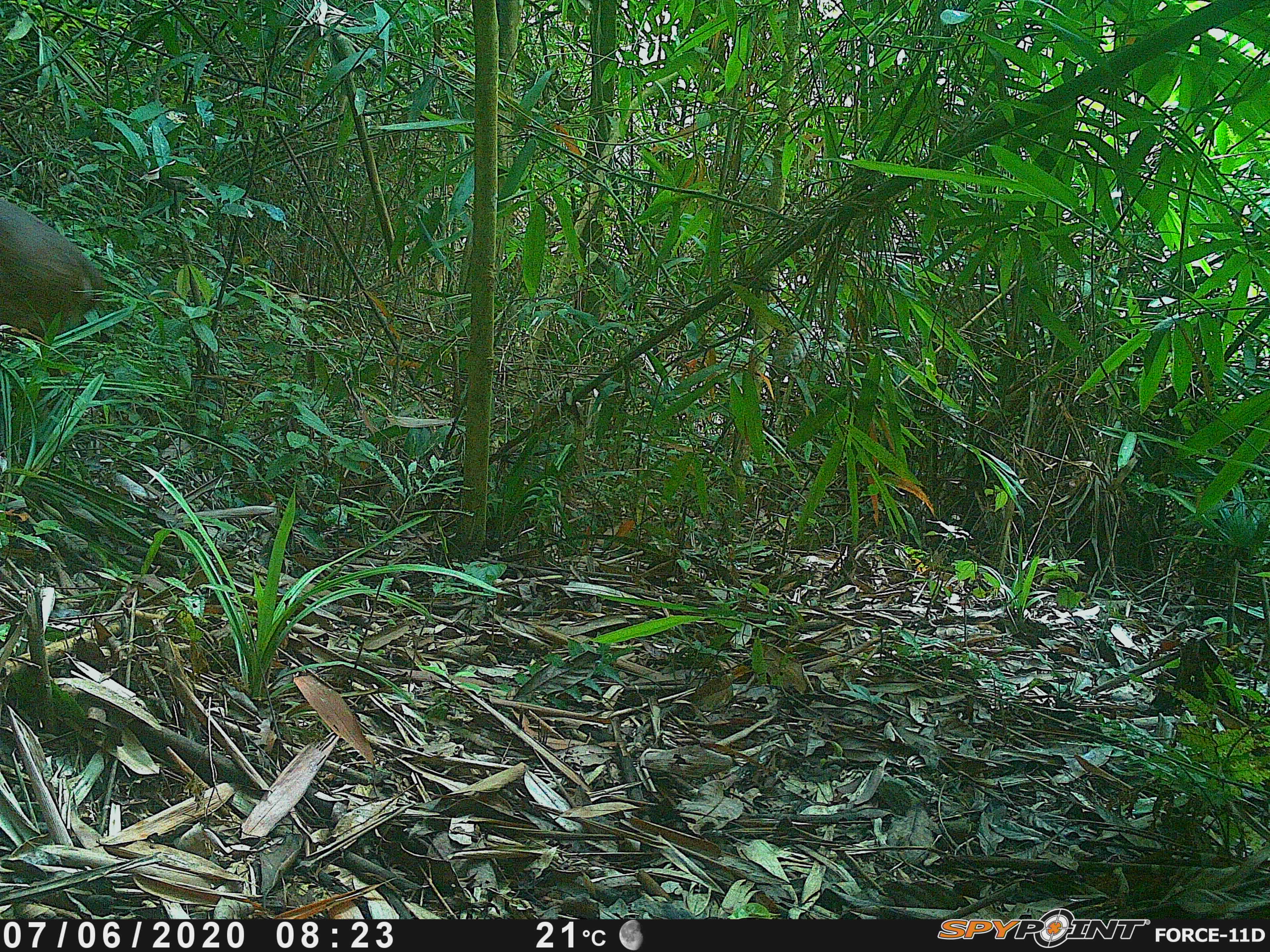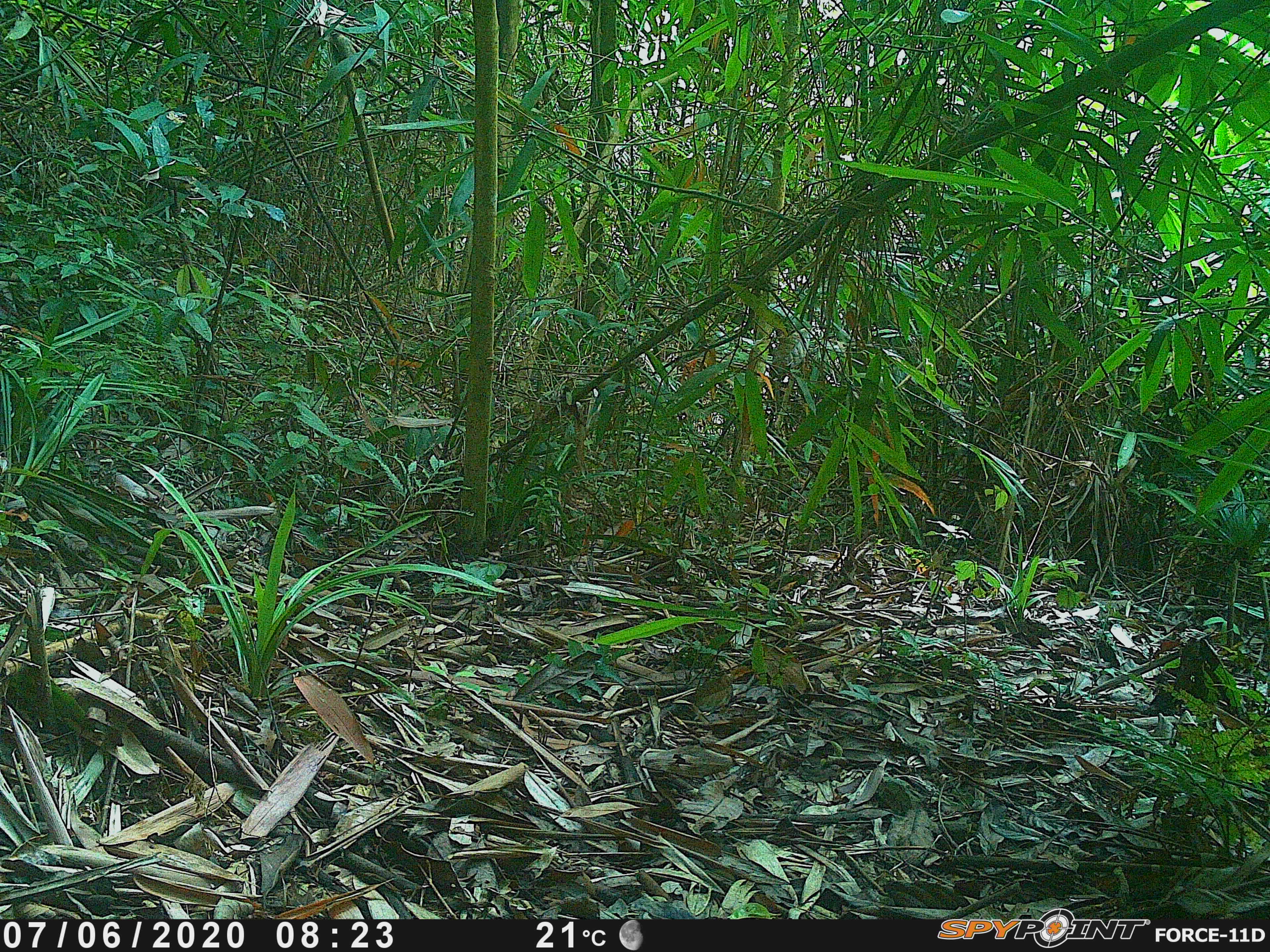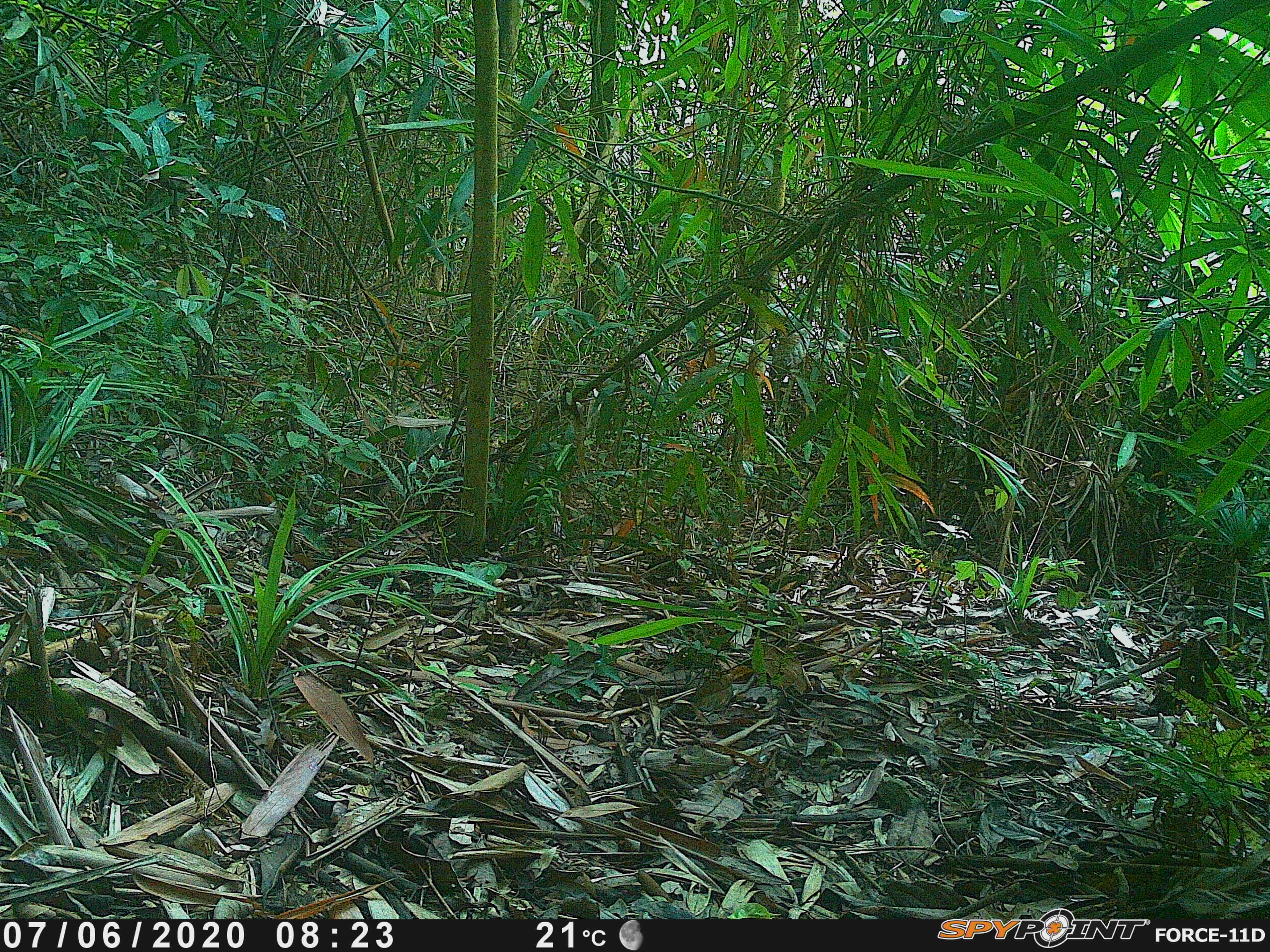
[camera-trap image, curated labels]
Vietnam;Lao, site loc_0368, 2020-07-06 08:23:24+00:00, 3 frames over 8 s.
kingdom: Animalia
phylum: Chordata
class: Mammalia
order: Artiodactyla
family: Cervidae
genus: Muntiacus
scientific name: Muntiacus vuquangensis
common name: large-antlered muntjac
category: large antlered muntjac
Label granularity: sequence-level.